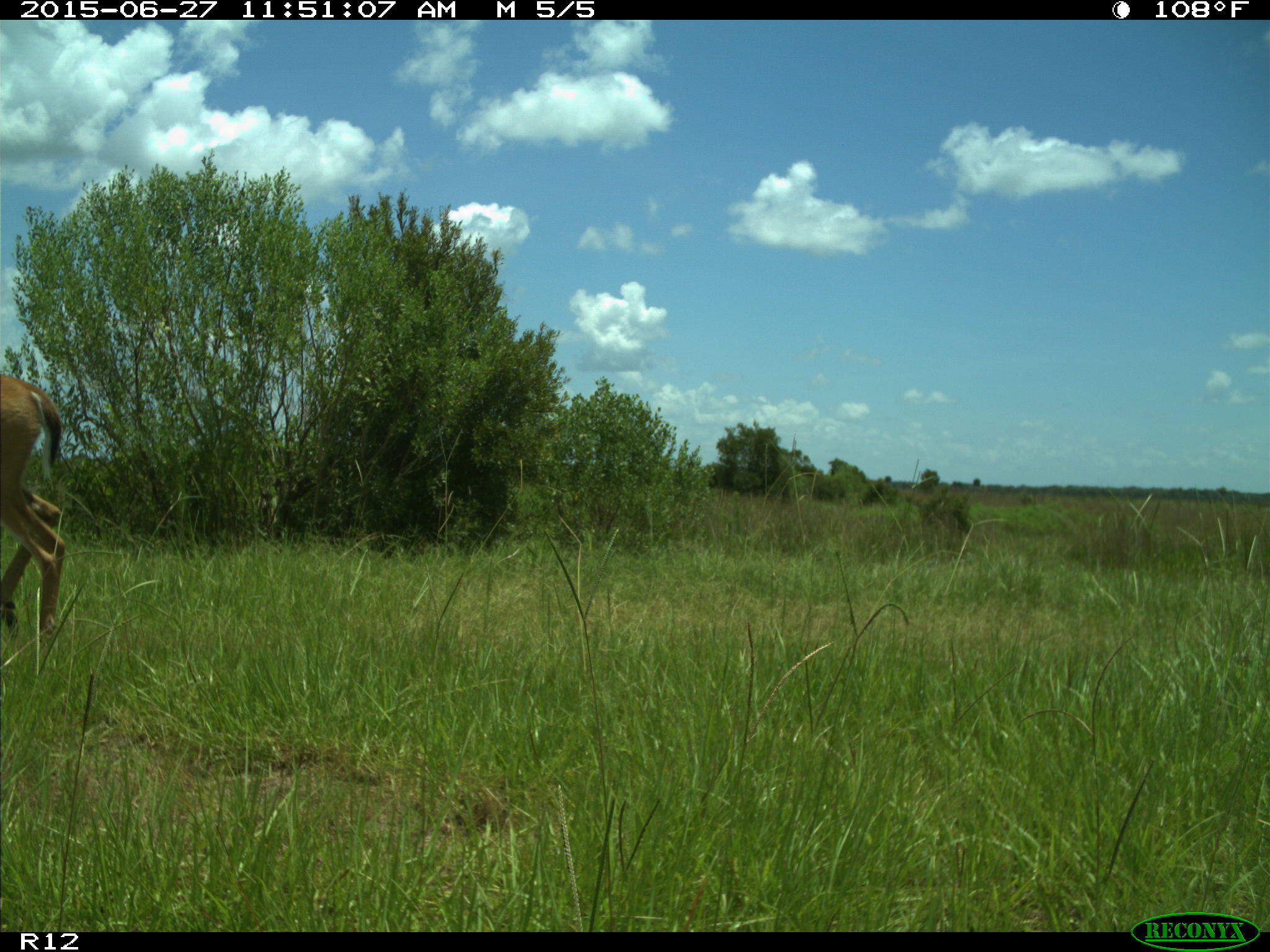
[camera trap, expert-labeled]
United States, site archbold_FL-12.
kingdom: Animalia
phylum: Chordata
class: Mammalia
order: Artiodactyla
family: Cervidae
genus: Odocoileus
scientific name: Odocoileus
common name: deer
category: unidentified deer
Unidentified deer (deer) (Odocoileus).